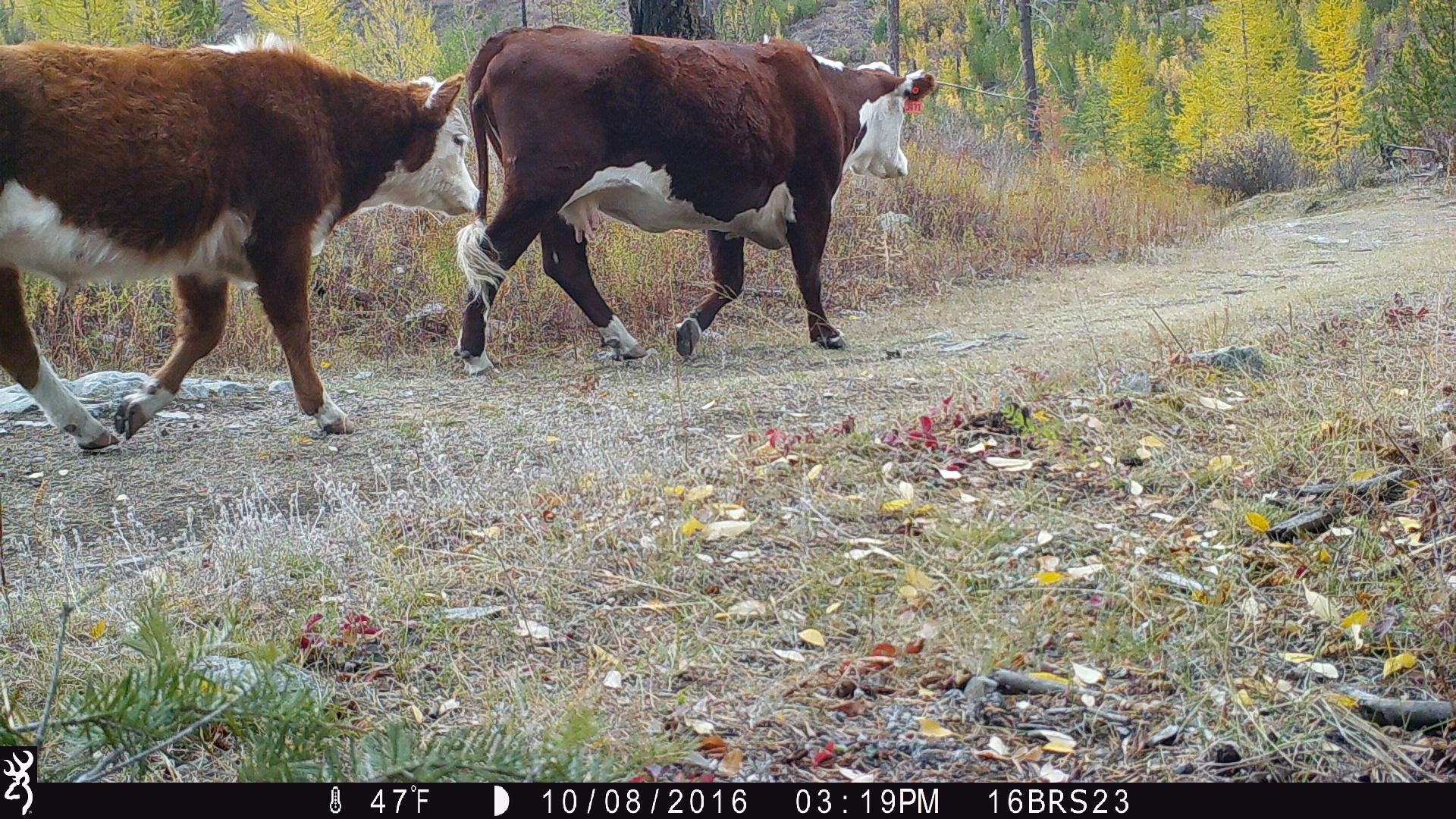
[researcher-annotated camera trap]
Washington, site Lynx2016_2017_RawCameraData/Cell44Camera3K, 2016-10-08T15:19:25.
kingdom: Animalia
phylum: Chordata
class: Mammalia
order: Artiodactyla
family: Bovidae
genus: Bos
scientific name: Bos taurus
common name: domestic cattle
Domestic cattle (Bos taurus). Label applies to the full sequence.